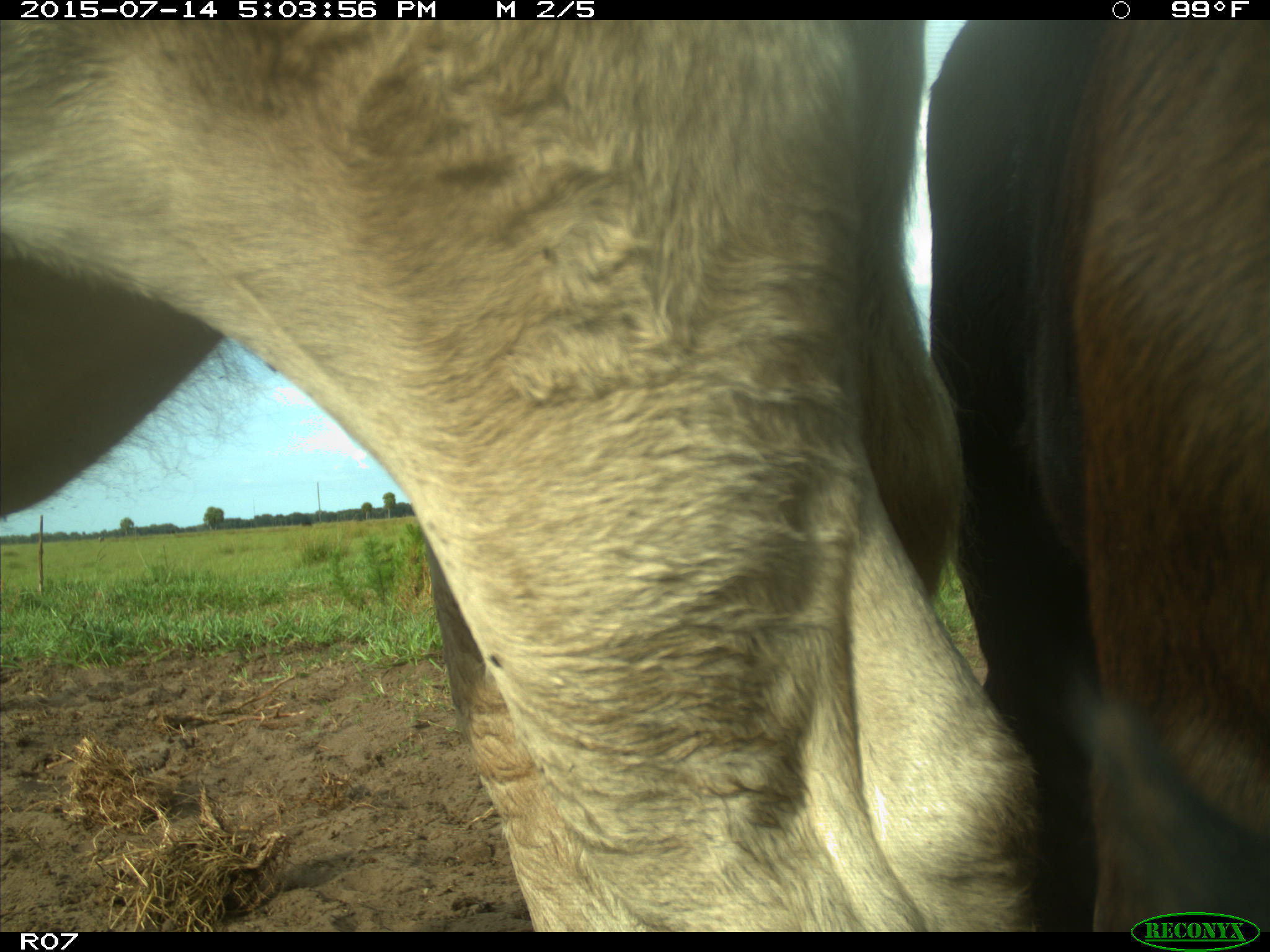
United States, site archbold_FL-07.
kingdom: Animalia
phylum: Chordata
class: Mammalia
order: Artiodactyla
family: Bovidae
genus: Bos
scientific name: Bos taurus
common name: domestic cow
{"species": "Bos taurus (domestic cow)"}